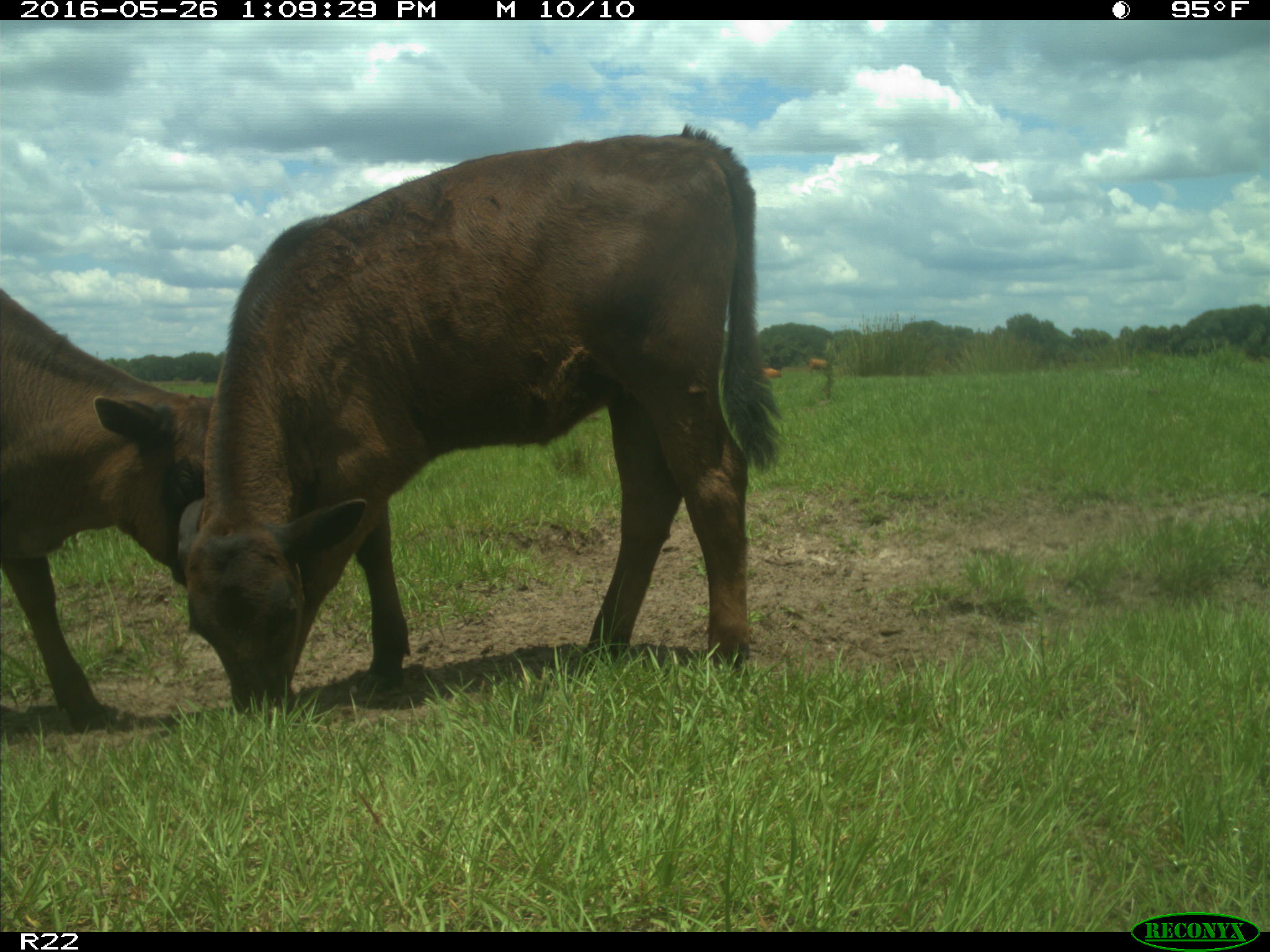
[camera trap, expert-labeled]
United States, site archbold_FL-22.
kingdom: Animalia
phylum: Chordata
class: Mammalia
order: Artiodactyla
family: Bovidae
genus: Bos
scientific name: Bos taurus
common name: domestic cow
Bos taurus (domestic cow).